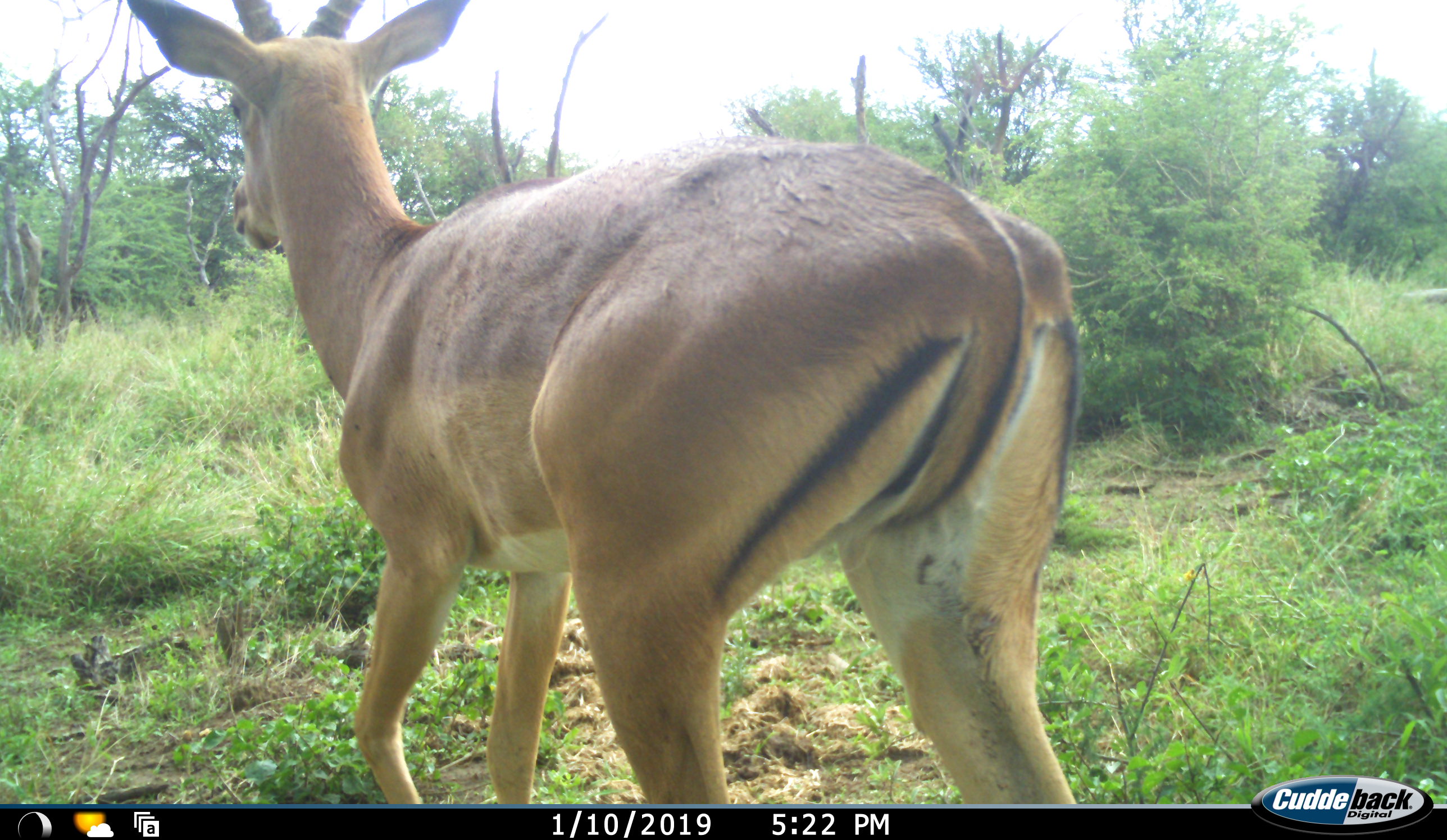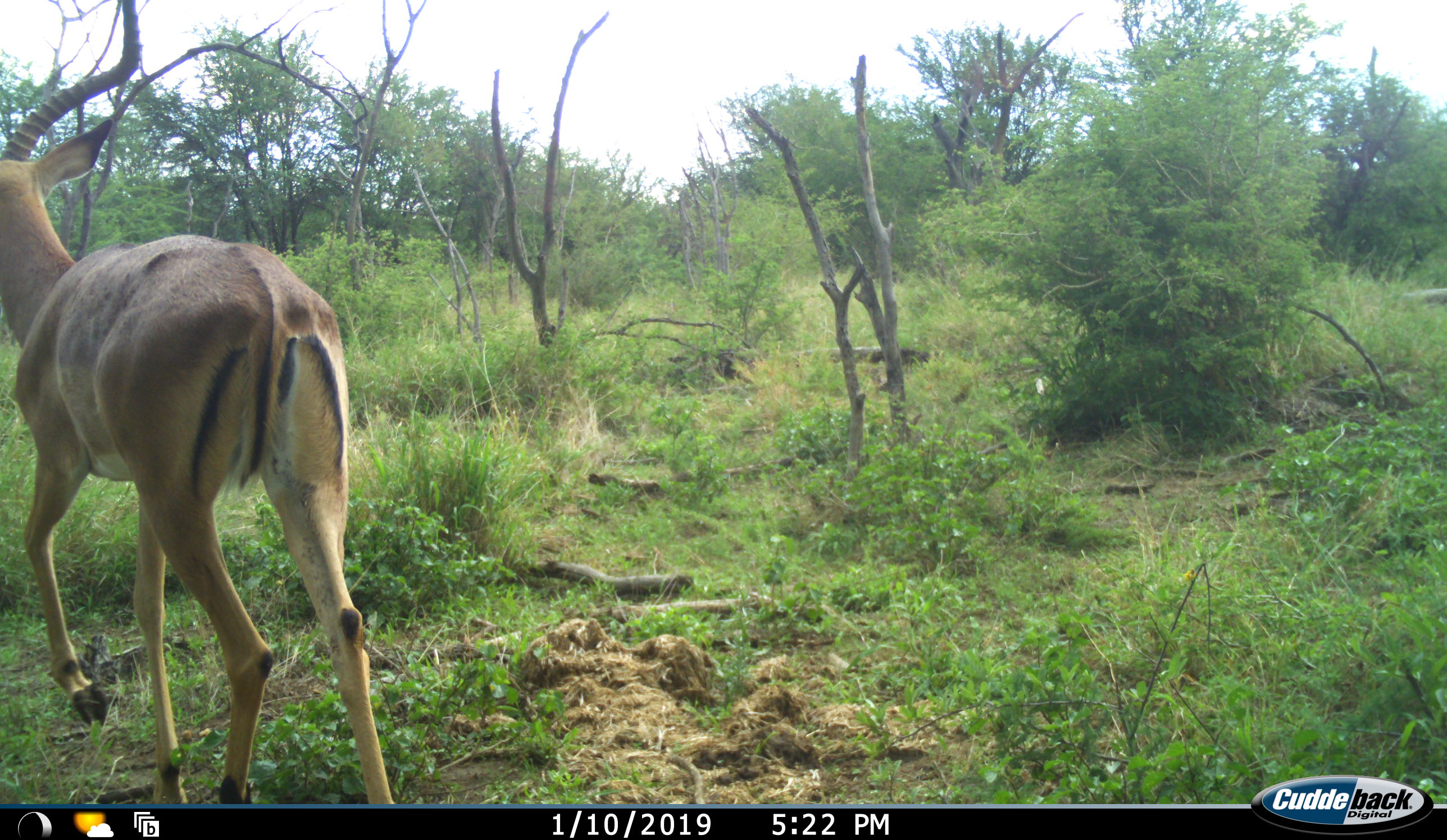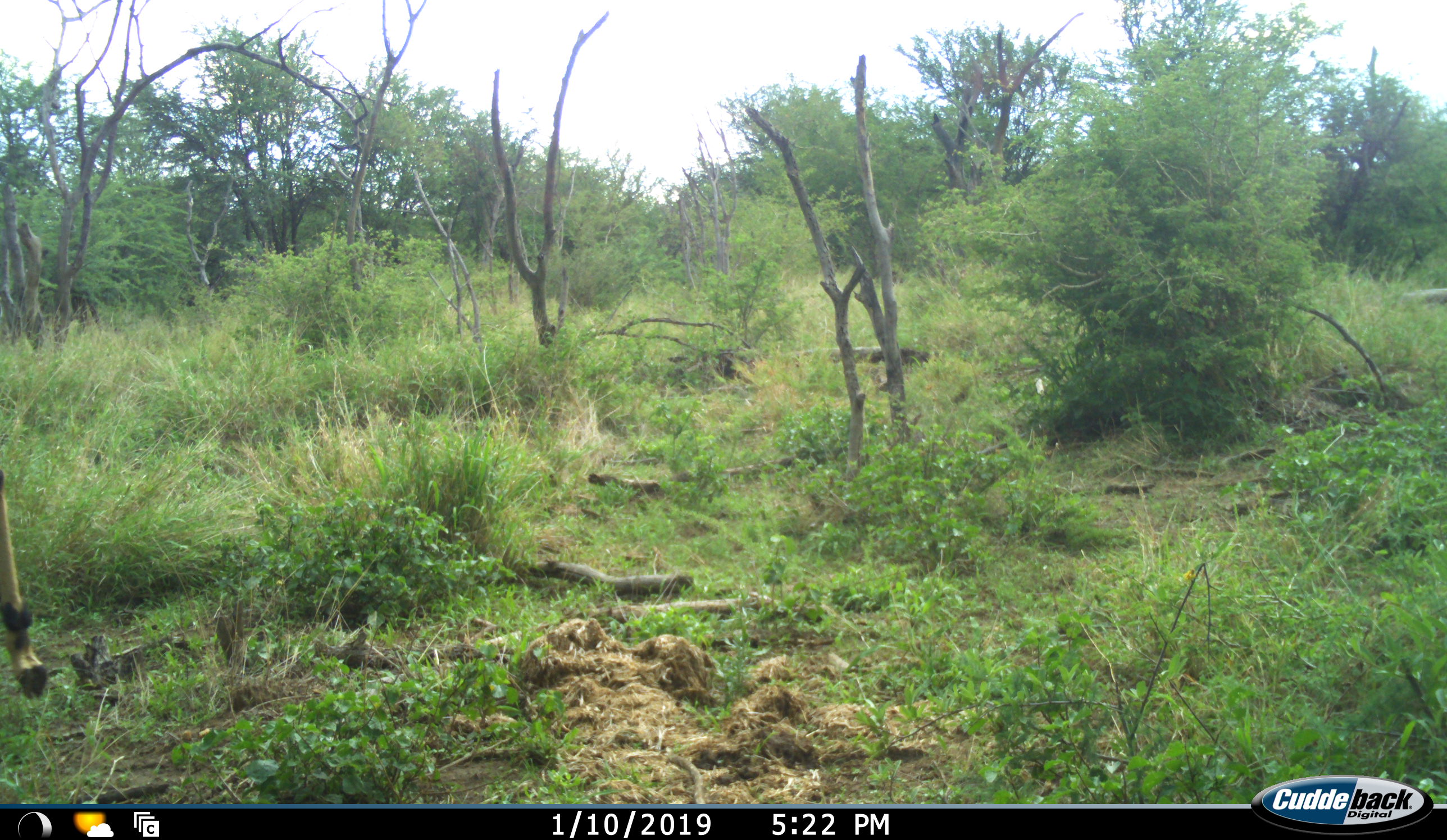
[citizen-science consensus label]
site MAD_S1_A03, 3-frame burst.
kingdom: Animalia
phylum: Chordata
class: Mammalia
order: Artiodactyla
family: Bovidae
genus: Aepyceros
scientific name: Aepyceros melampus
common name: impala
Impala (Aepyceros melampus), count 1. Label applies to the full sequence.